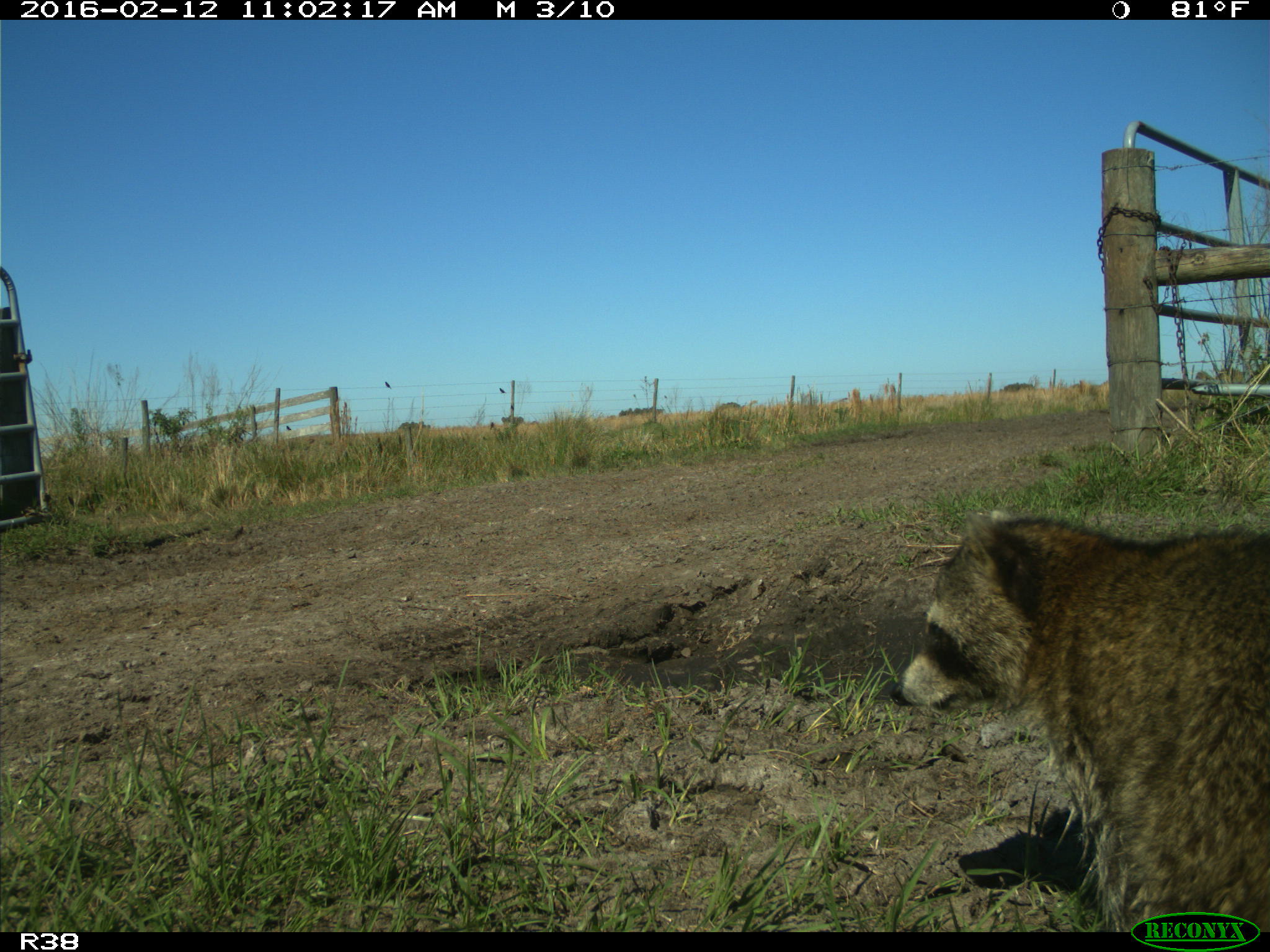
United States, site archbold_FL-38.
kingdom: Animalia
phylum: Chordata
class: Mammalia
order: Carnivora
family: Procyonidae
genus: Procyon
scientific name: Procyon lotor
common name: common raccoon